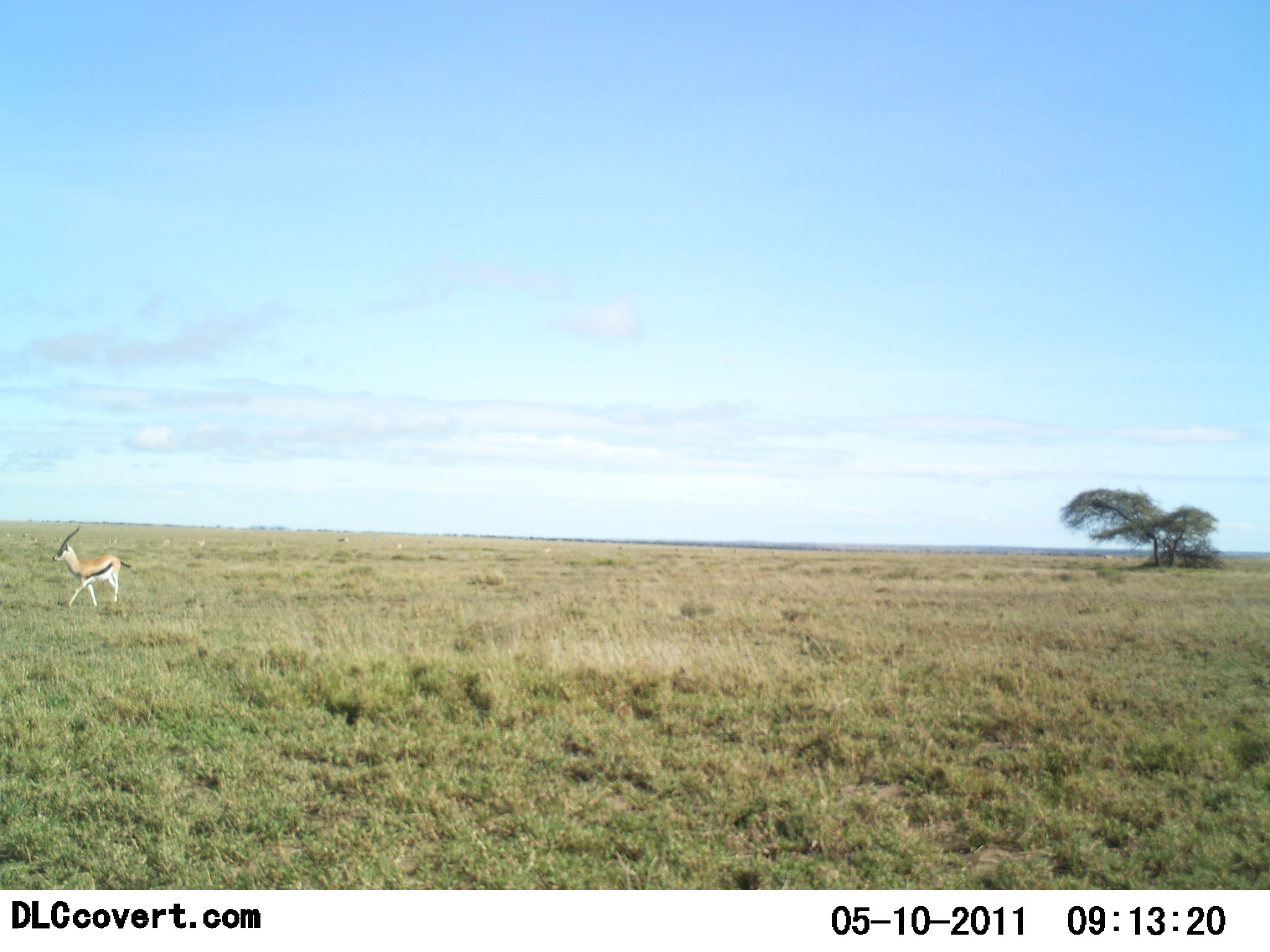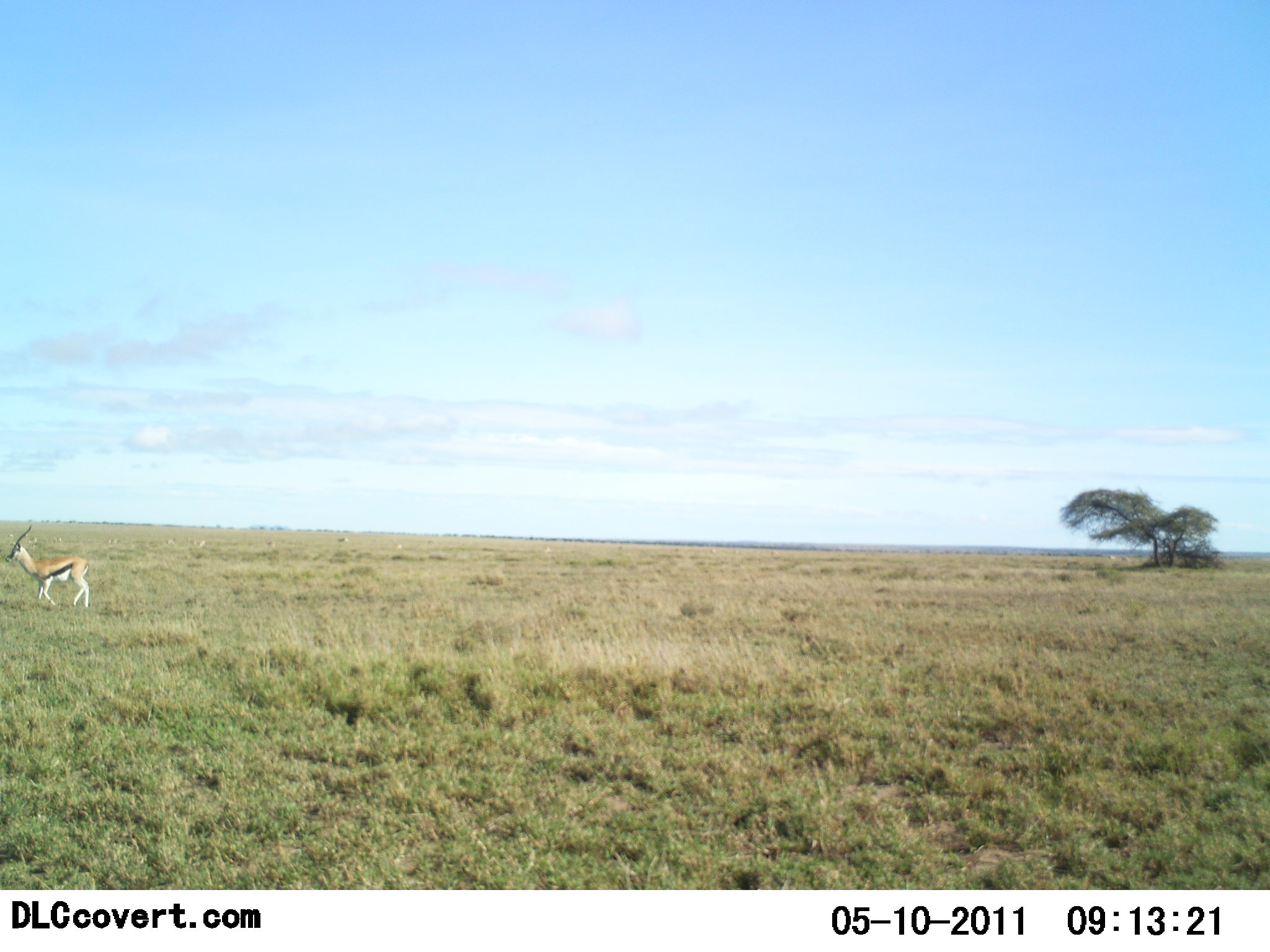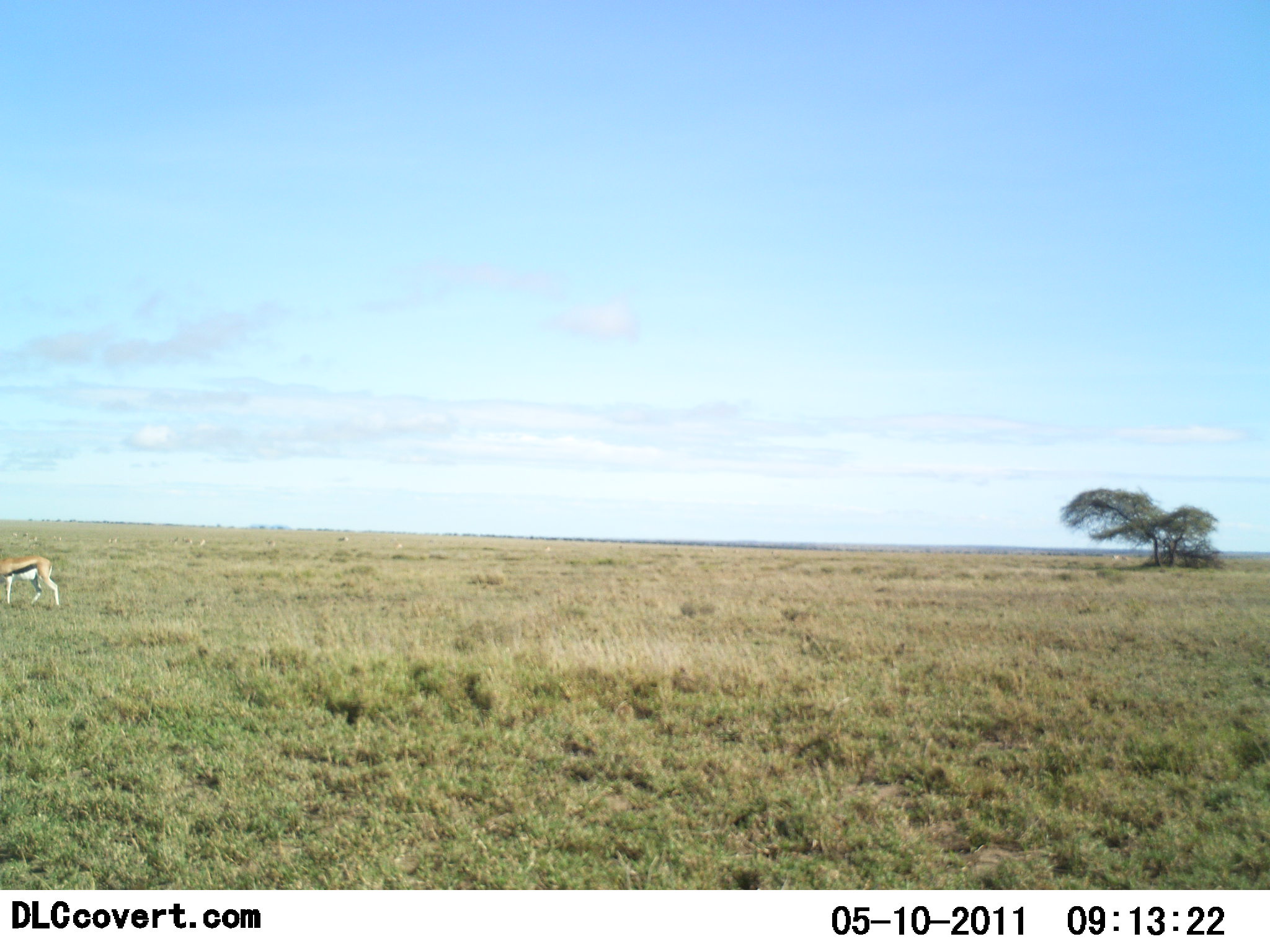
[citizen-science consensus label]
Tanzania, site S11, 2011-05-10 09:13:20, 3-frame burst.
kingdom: Animalia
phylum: Chordata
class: Mammalia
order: Artiodactyla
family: Bovidae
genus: Eudorcas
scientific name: Eudorcas thomsonii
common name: thomson's gazelle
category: gazellethomsons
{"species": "gazellethomsons (thomson's gazelle) (Eudorcas thomsonii)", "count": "1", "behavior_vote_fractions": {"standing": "0%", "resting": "0%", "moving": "100%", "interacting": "0%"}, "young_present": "0%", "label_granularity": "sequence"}